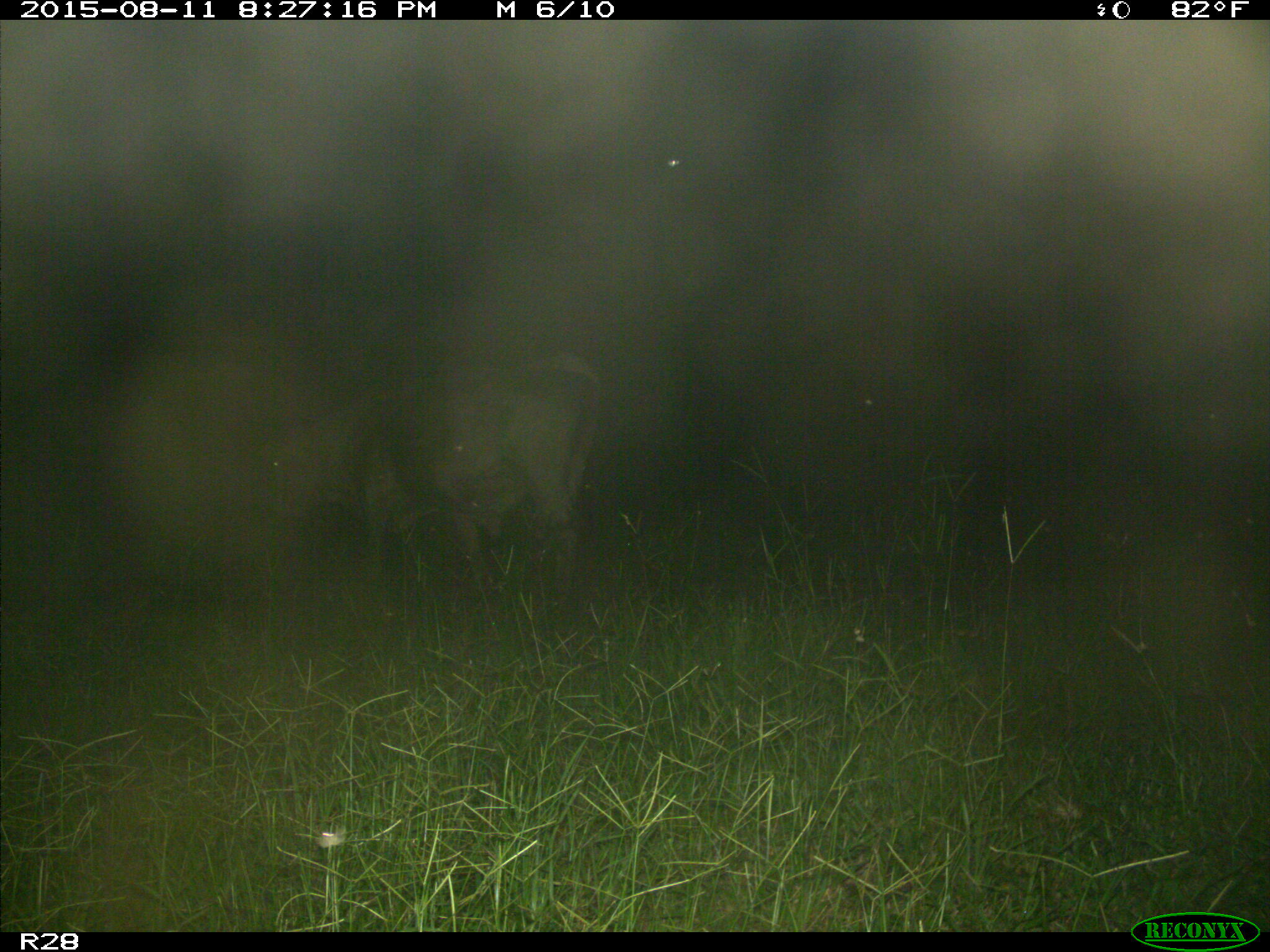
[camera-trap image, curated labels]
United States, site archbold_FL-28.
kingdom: Animalia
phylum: Chordata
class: Mammalia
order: Artiodactyla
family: Bovidae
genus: Bos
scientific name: Bos taurus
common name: domestic cow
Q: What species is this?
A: Bos taurus (domestic cow).